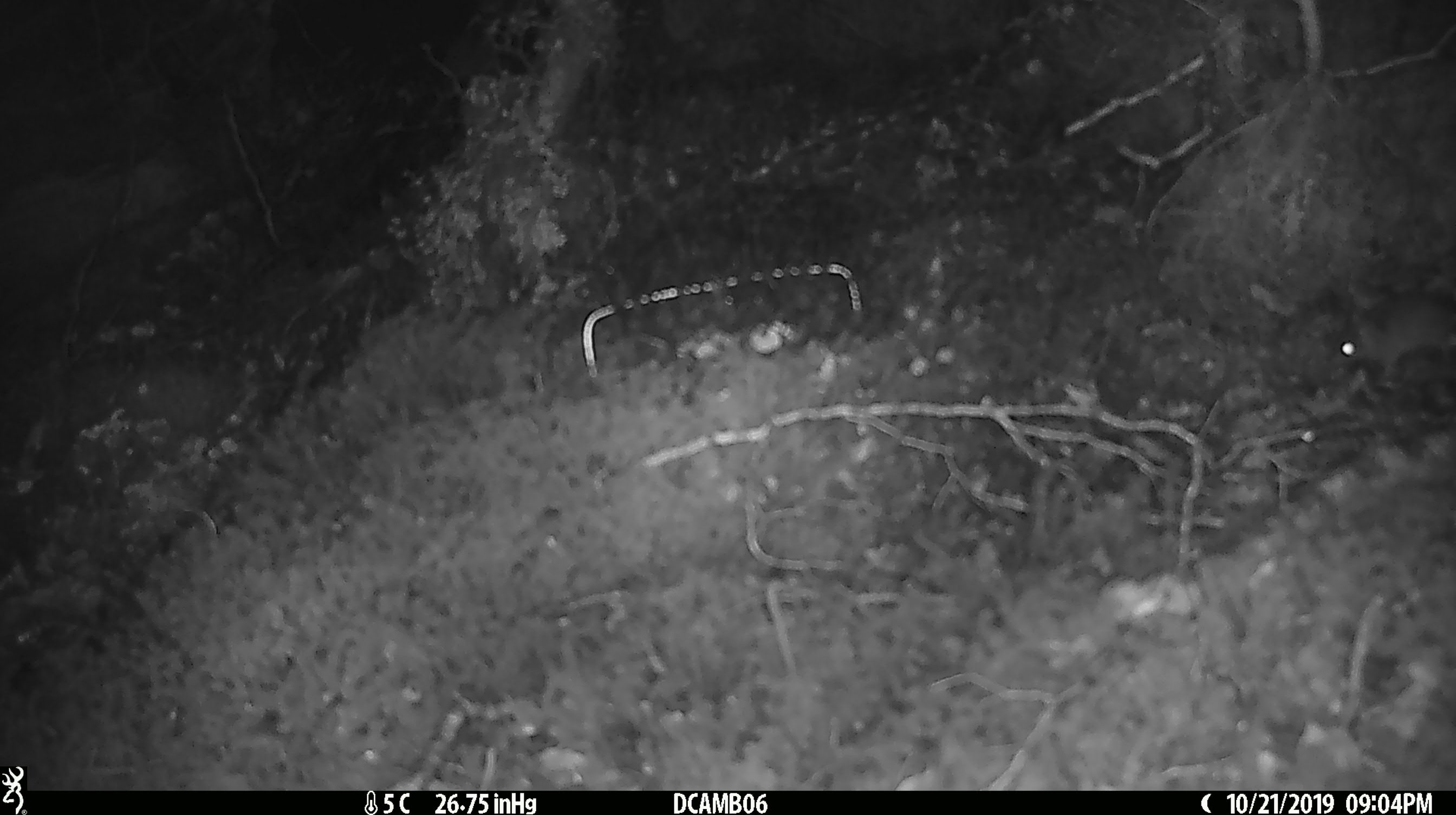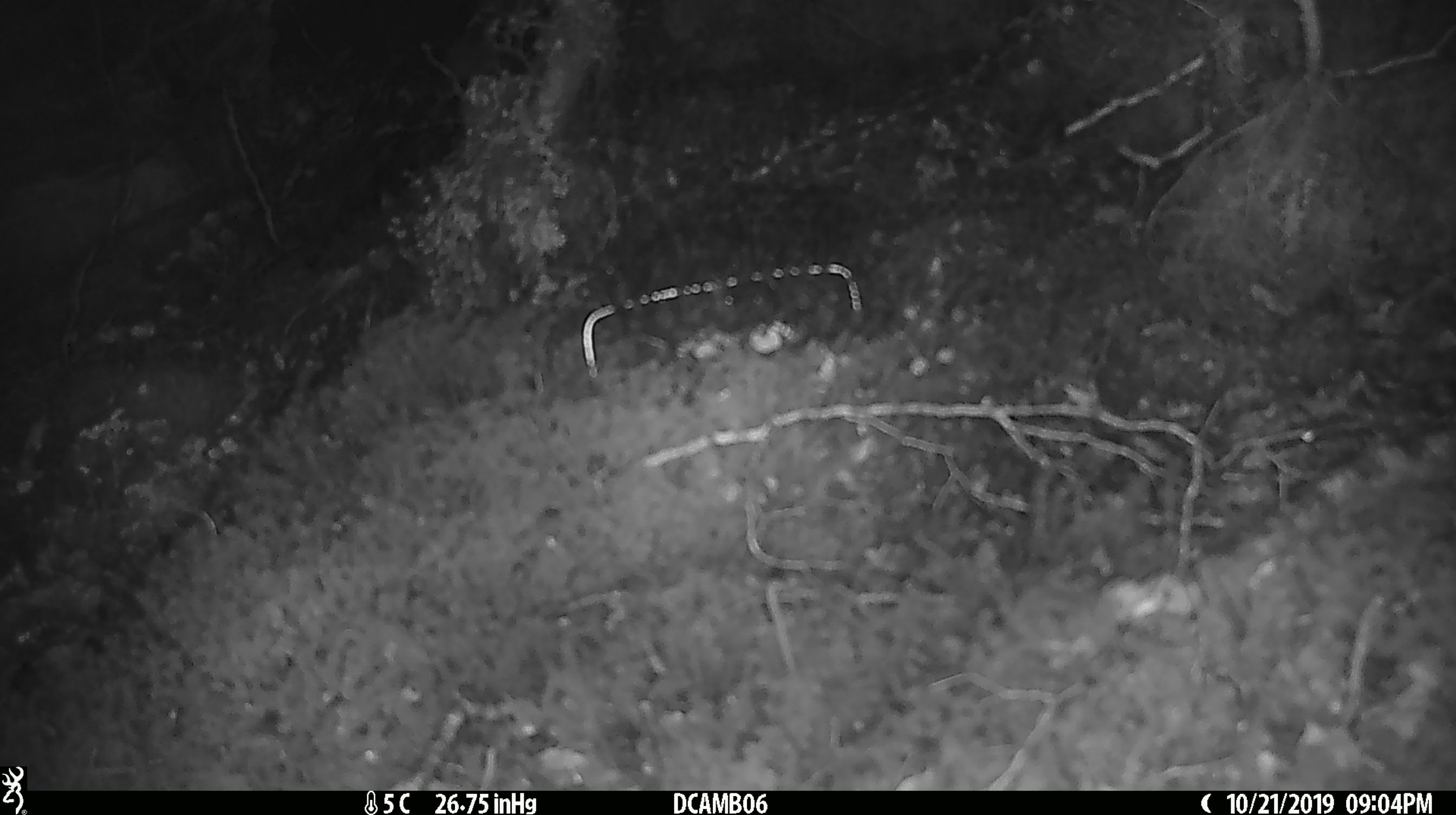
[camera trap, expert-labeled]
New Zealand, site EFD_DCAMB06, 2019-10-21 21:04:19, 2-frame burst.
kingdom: Animalia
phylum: Chordata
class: Mammalia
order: Rodentia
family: Muridae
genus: Mus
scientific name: Mus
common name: mouse